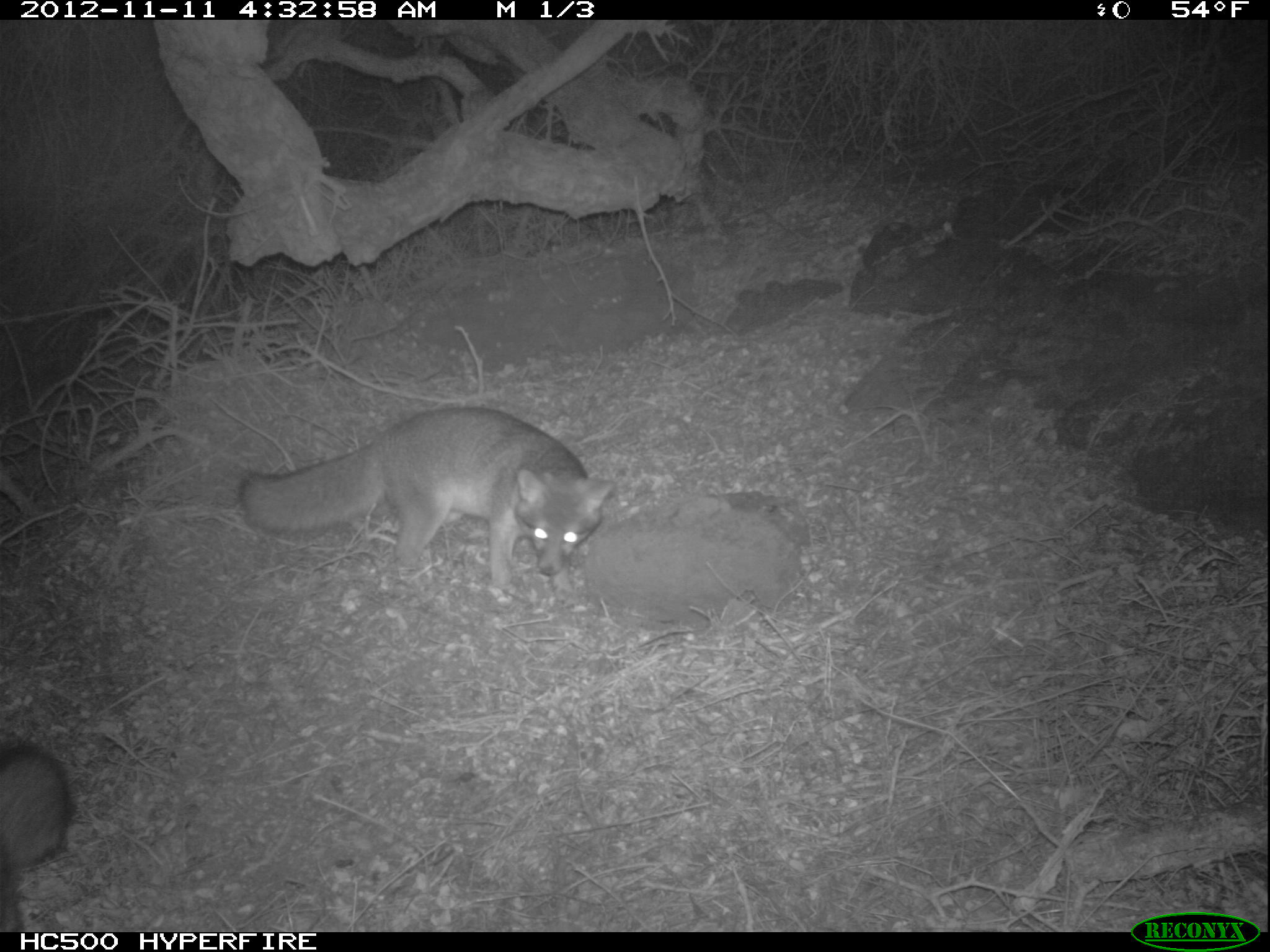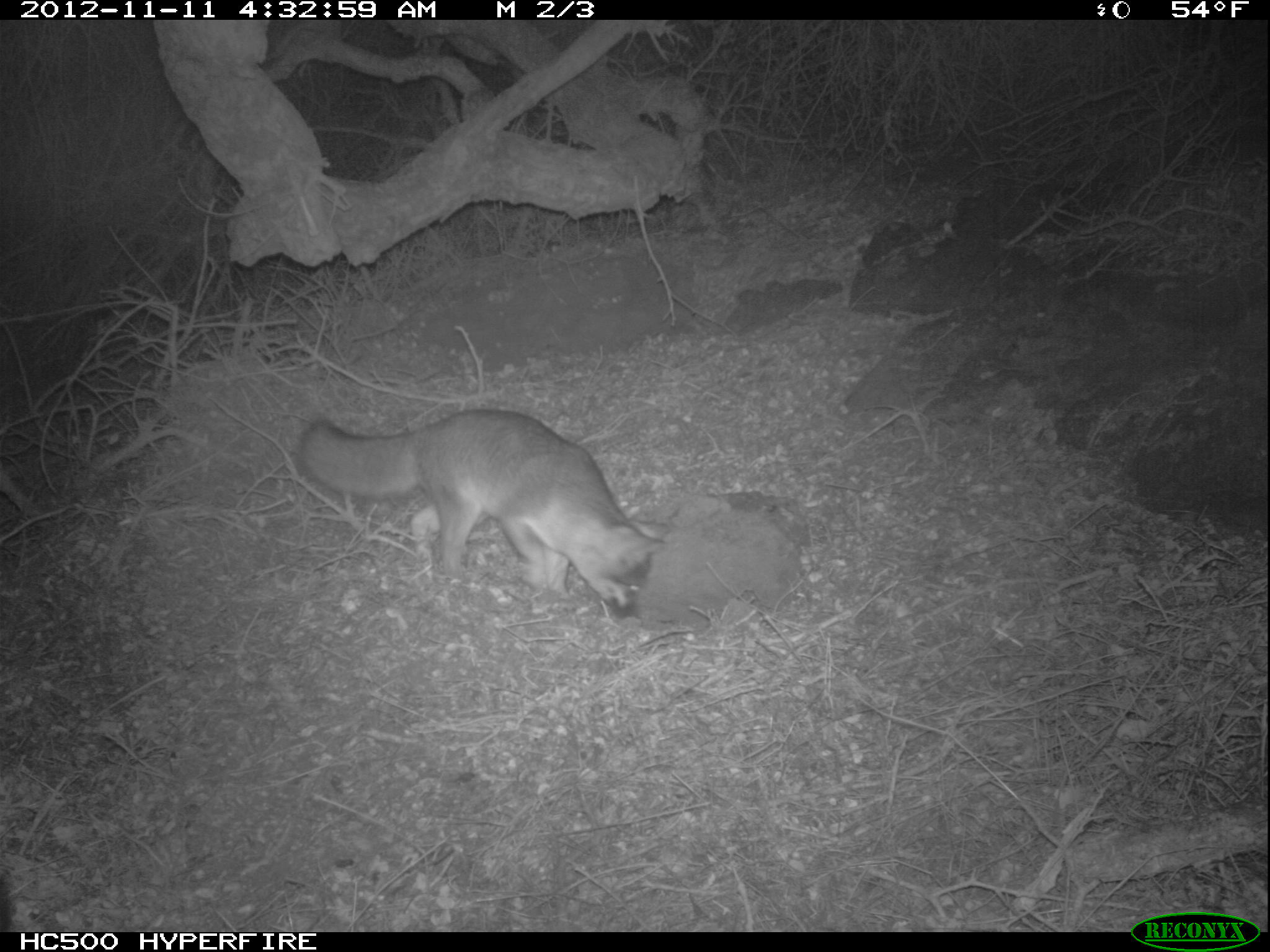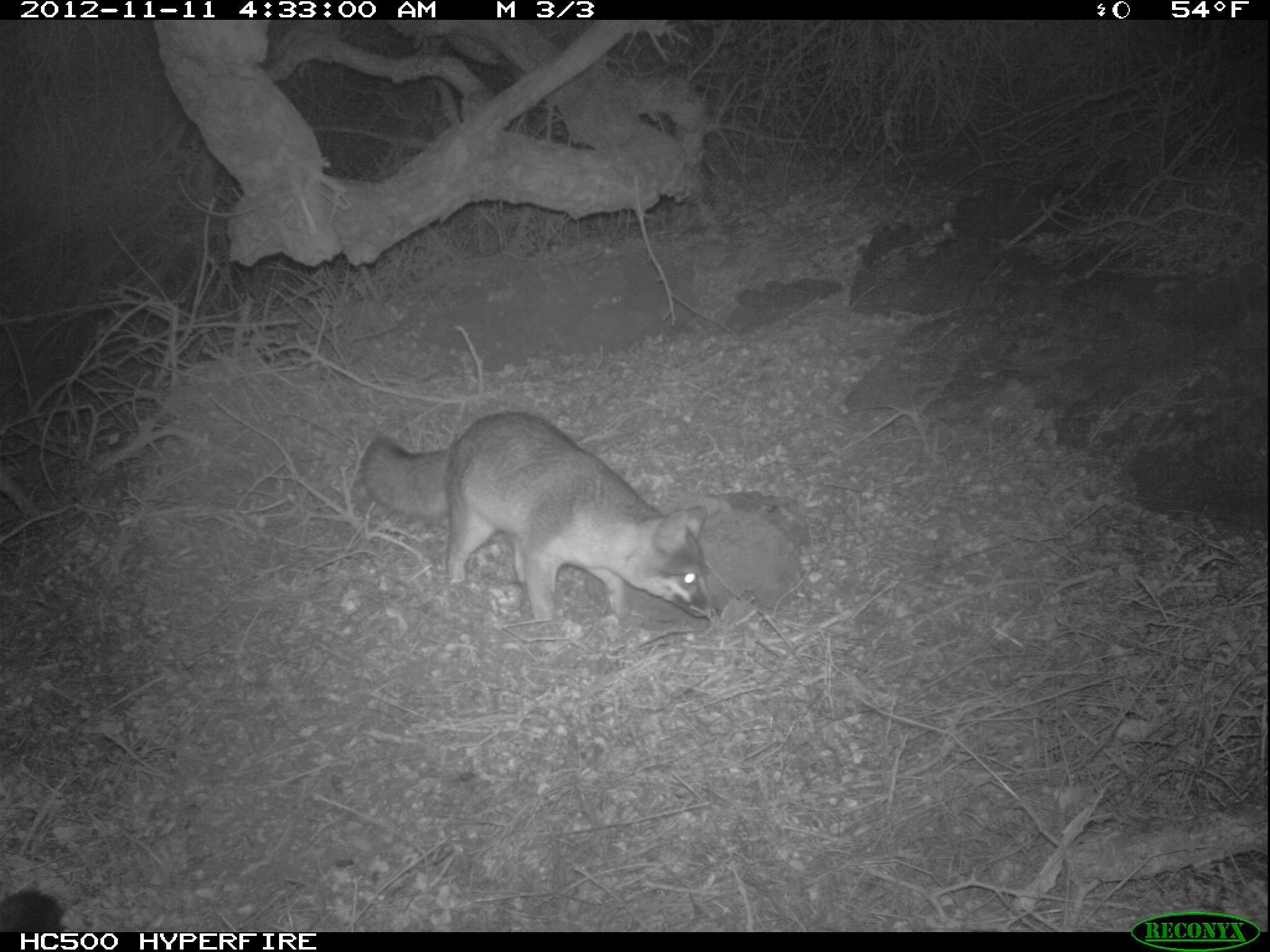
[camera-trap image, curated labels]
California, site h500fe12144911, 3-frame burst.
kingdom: Animalia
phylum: Chordata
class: Mammalia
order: Carnivora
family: Canidae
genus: Urocyon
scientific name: Urocyon littoralis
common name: island fox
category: fox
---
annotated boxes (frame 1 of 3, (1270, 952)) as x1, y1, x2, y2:
fox: 238, 405, 616, 593; 0, 741, 72, 932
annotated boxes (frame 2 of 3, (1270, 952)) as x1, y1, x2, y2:
fox: 295, 408, 670, 619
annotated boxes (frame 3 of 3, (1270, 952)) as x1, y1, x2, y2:
fox: 362, 410, 713, 622; 0, 890, 66, 932